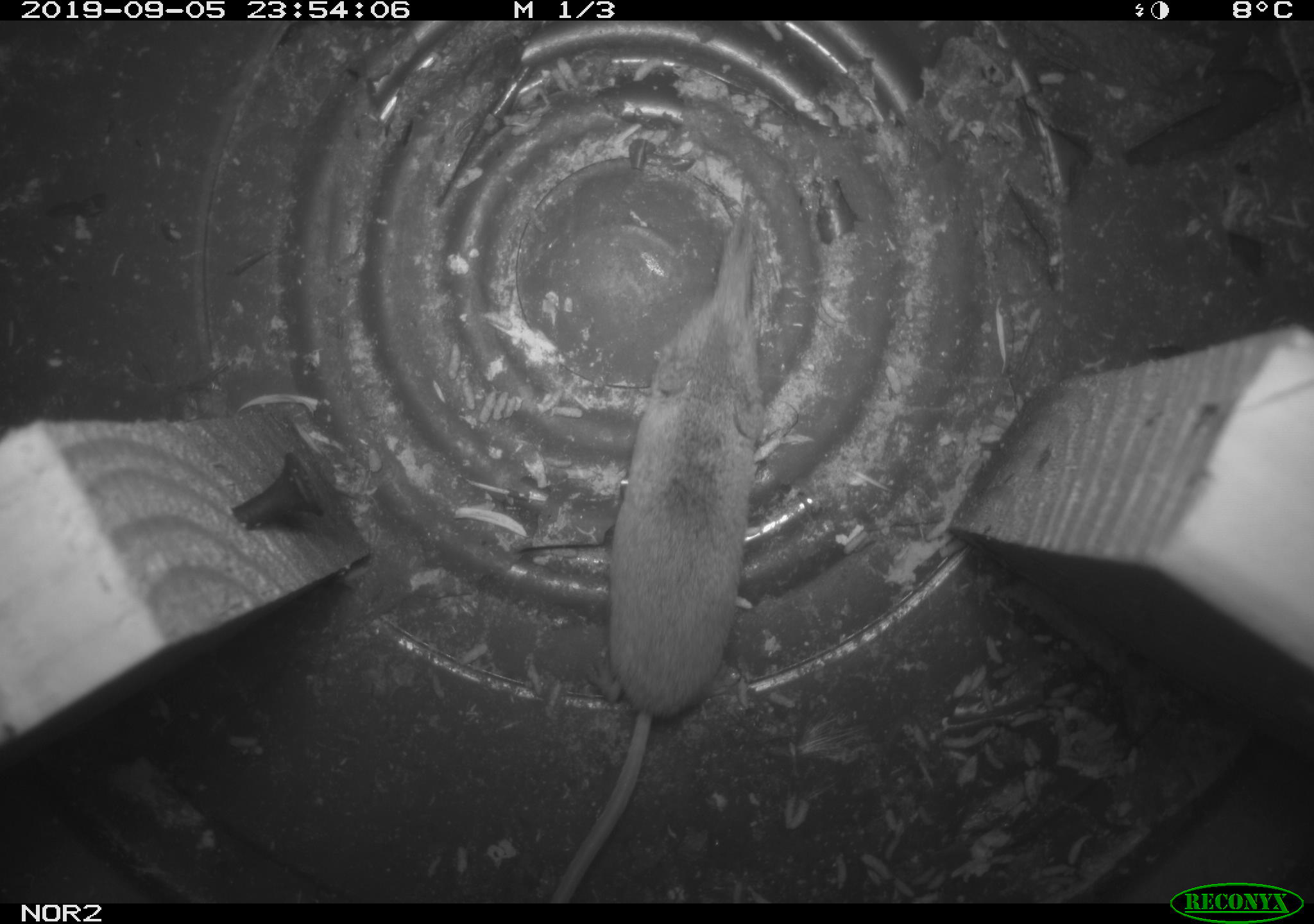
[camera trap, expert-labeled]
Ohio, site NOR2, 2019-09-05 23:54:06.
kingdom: Animalia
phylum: Chordata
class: Mammalia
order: Eulipotyphla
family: Soricidae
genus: Sorex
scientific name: Sorex cinereus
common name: masked shrew